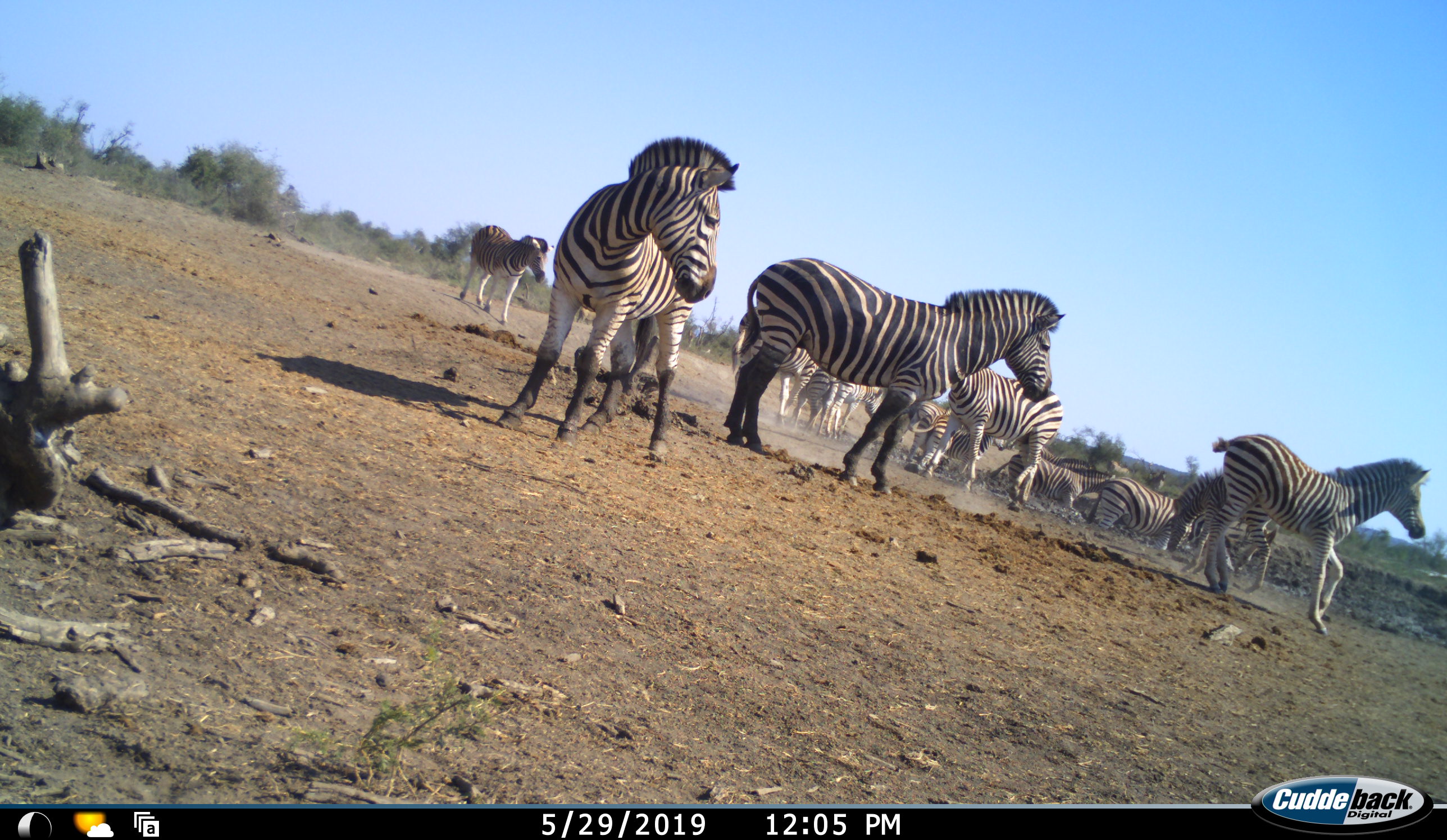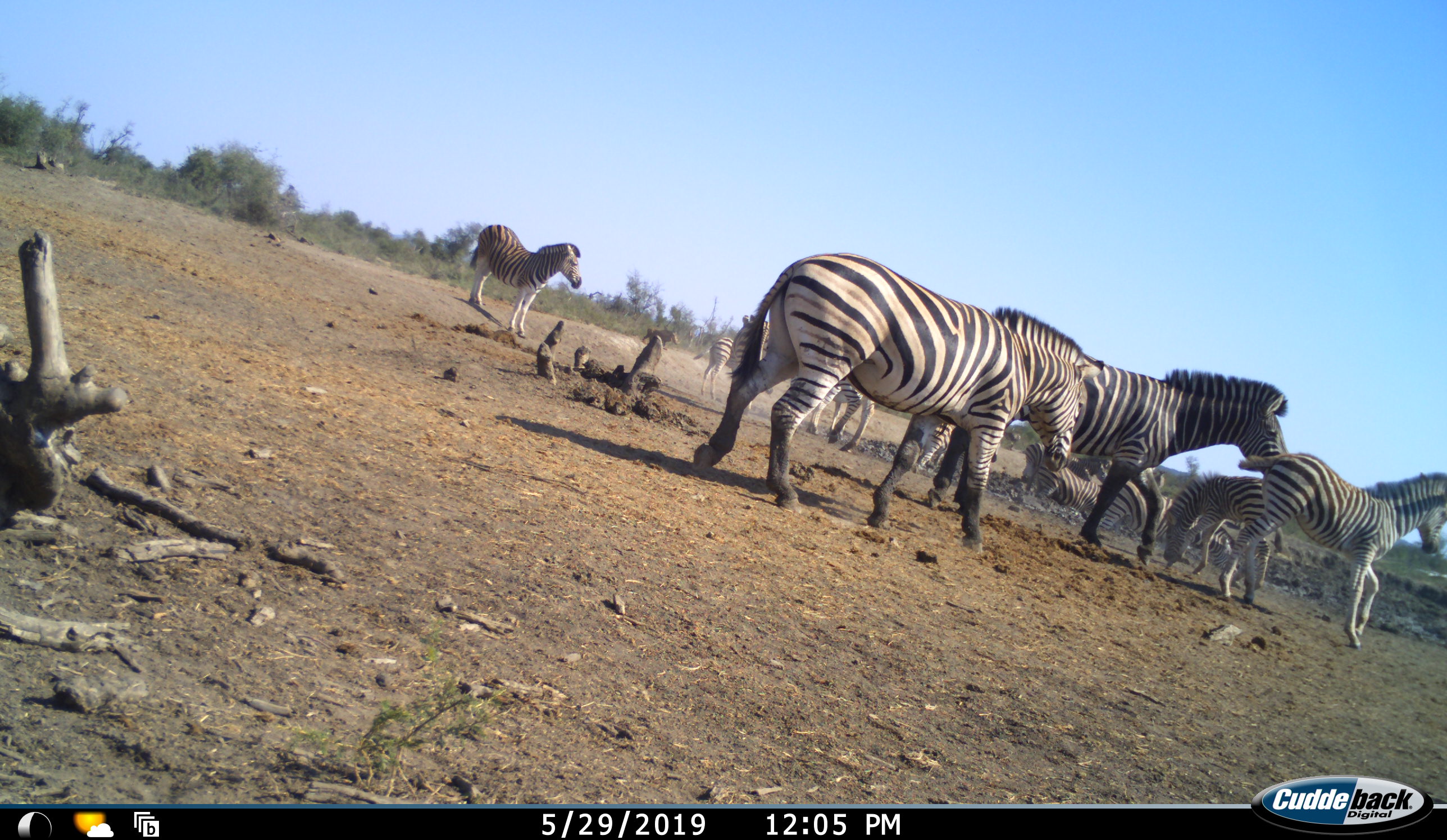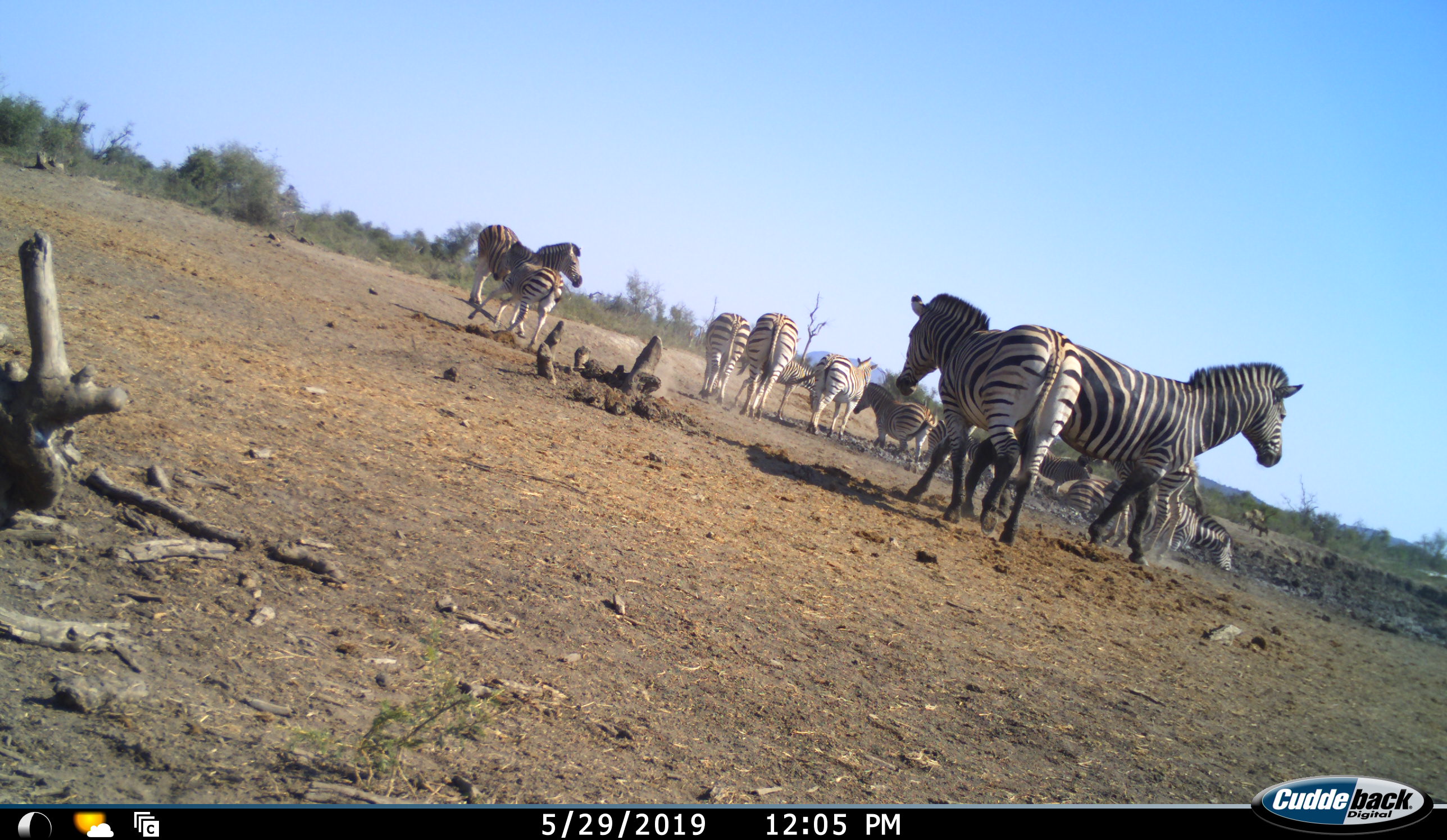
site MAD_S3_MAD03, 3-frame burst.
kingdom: Animalia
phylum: Chordata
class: Mammalia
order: Perissodactyla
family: Equidae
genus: Equus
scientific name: Equus quagga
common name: plains zebra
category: zebraplains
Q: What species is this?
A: Zebraplains (plains zebra) (Equus quagga).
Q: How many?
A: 11-50.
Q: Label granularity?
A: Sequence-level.